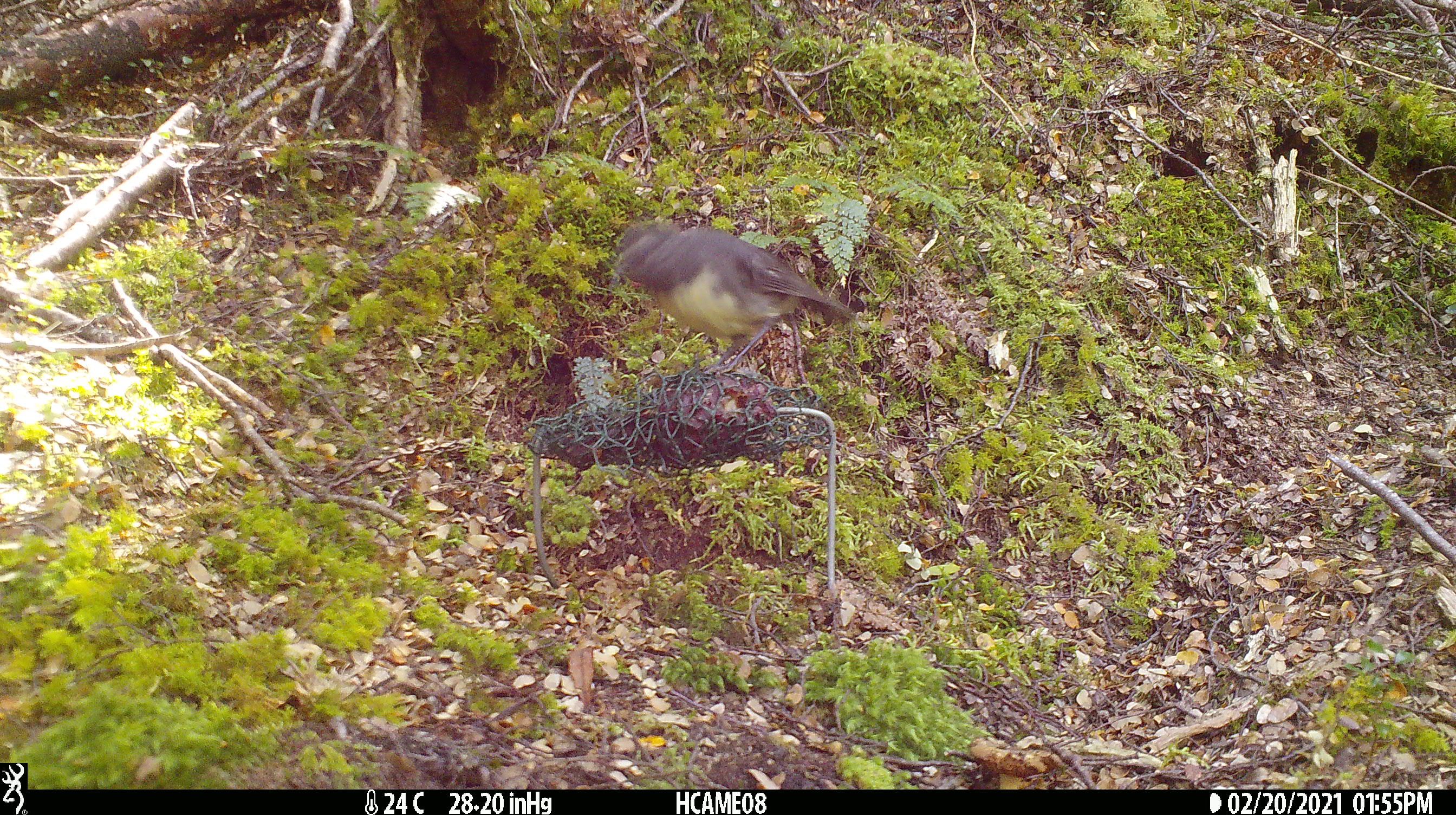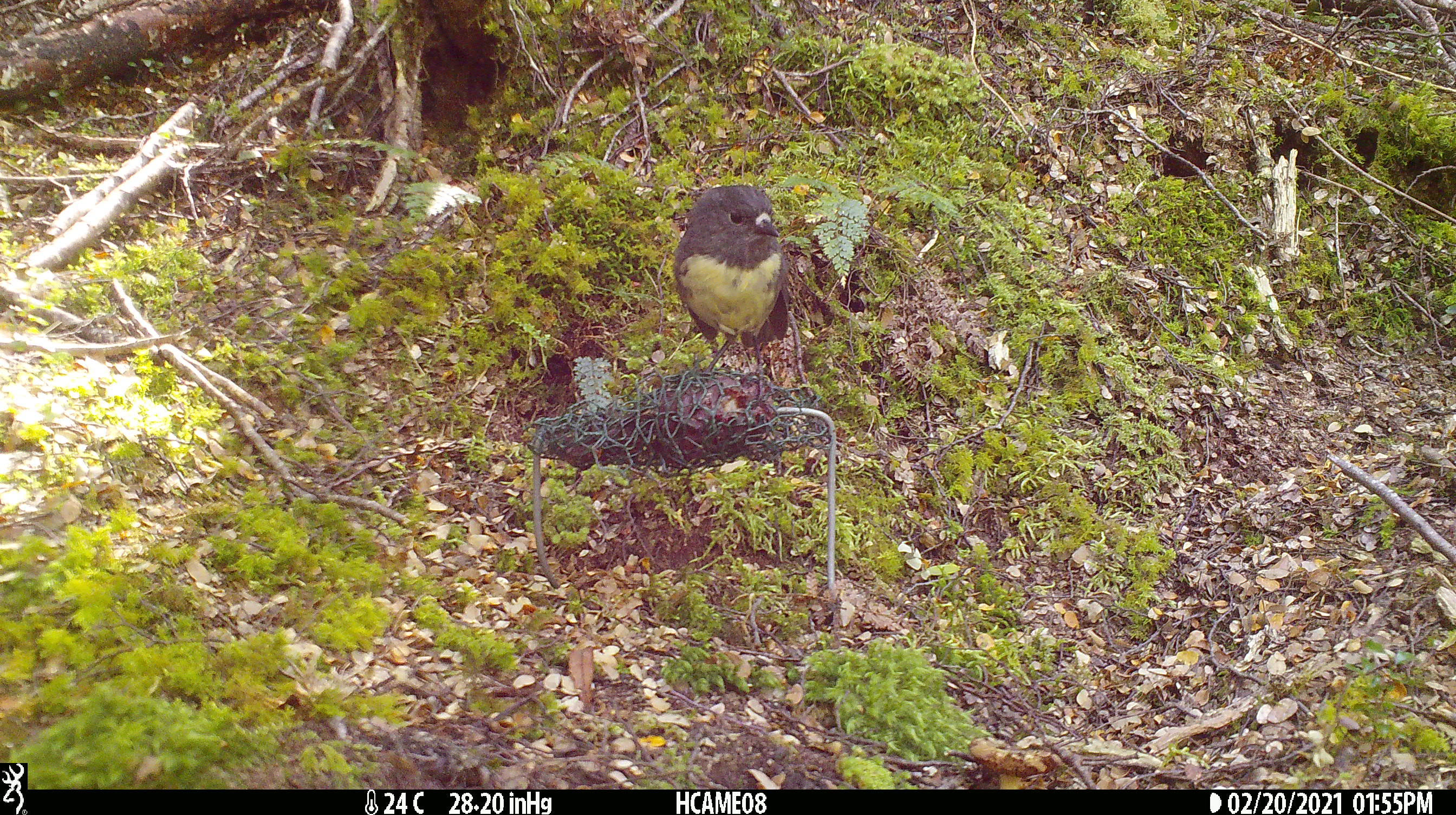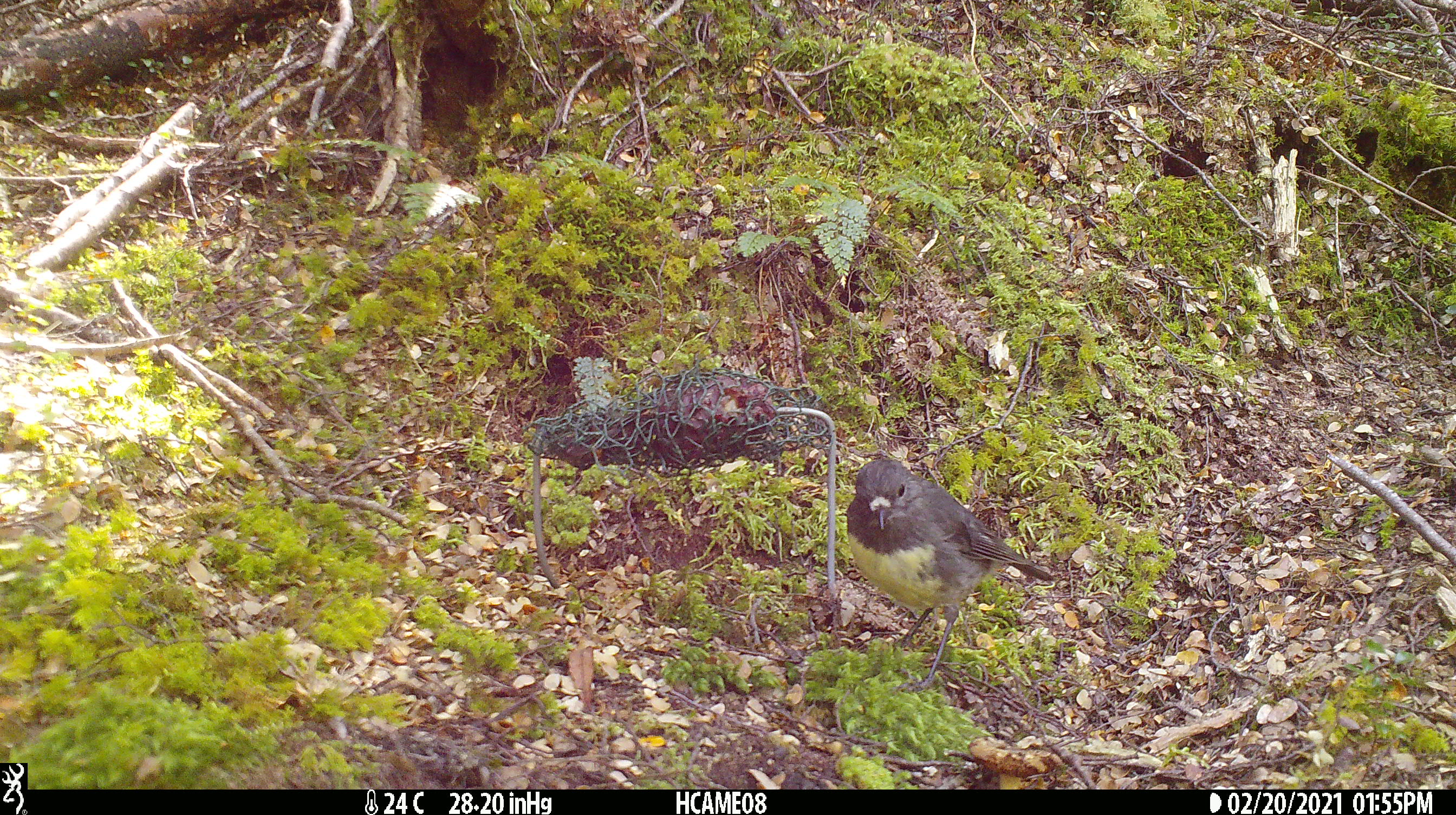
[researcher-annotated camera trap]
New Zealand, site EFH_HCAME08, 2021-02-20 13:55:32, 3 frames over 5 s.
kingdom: Animalia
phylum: Chordata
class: Aves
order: Passeriformes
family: Petroicidae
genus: Petroica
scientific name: Petroica australis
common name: new zealand robin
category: robin